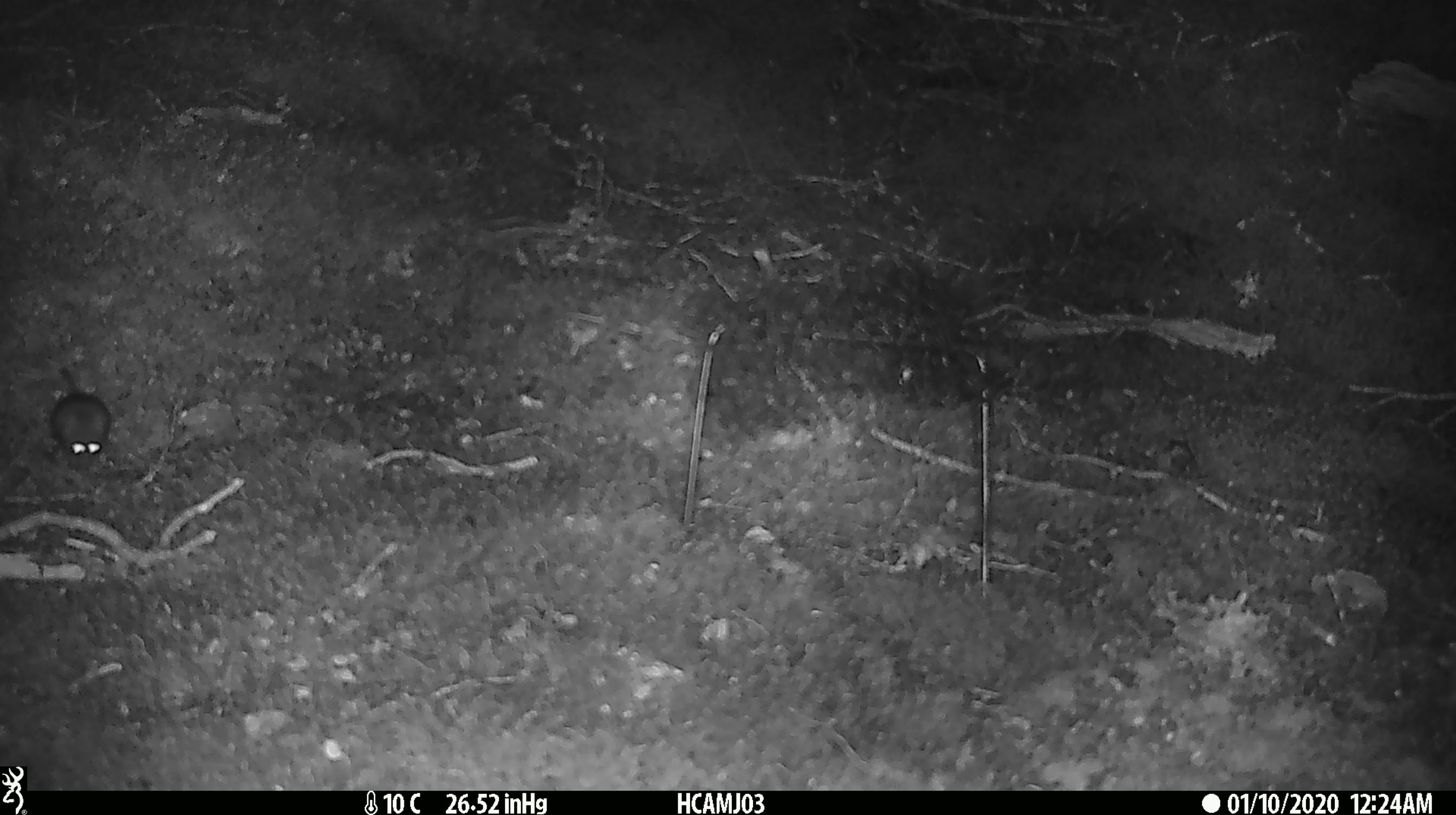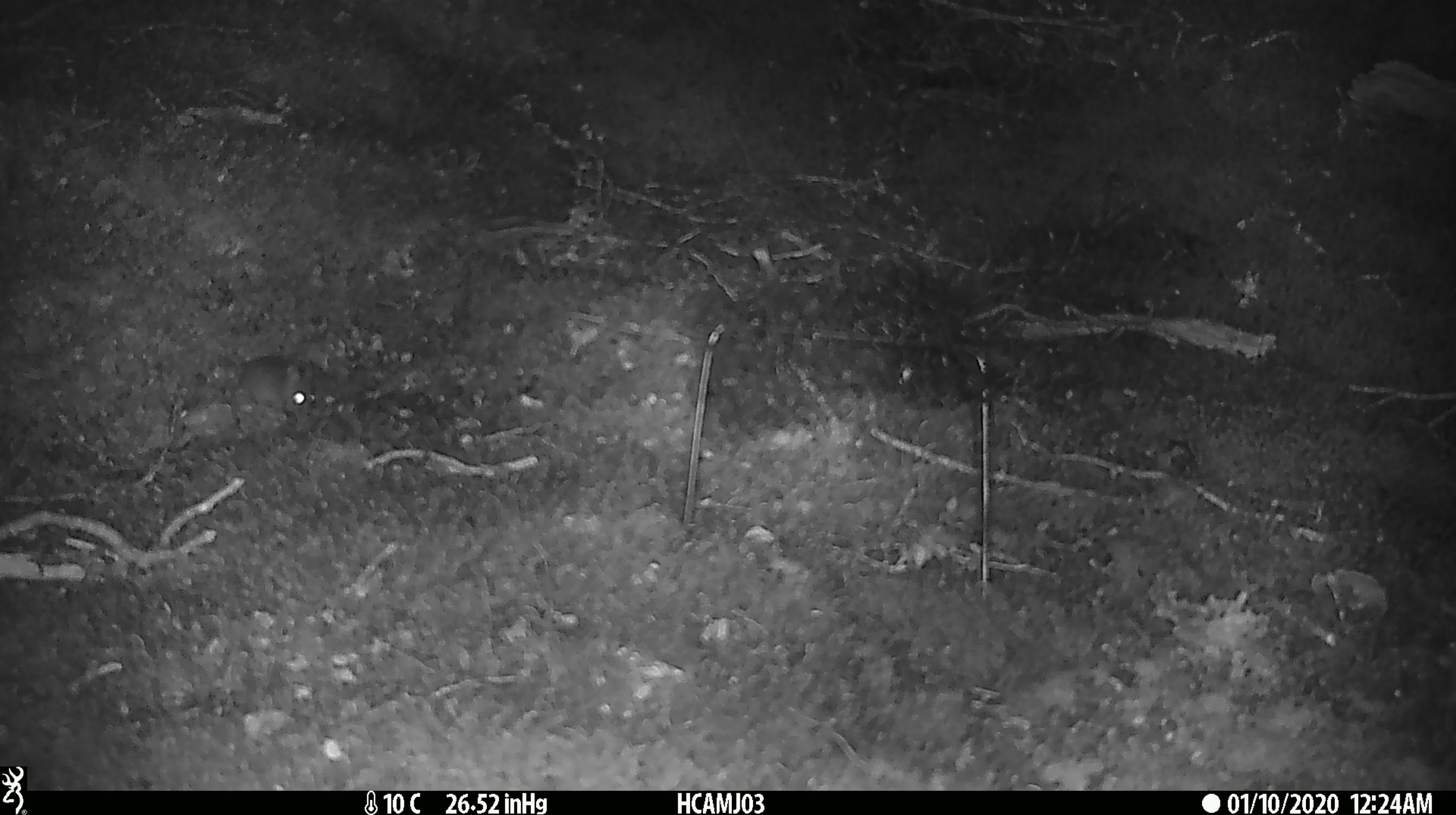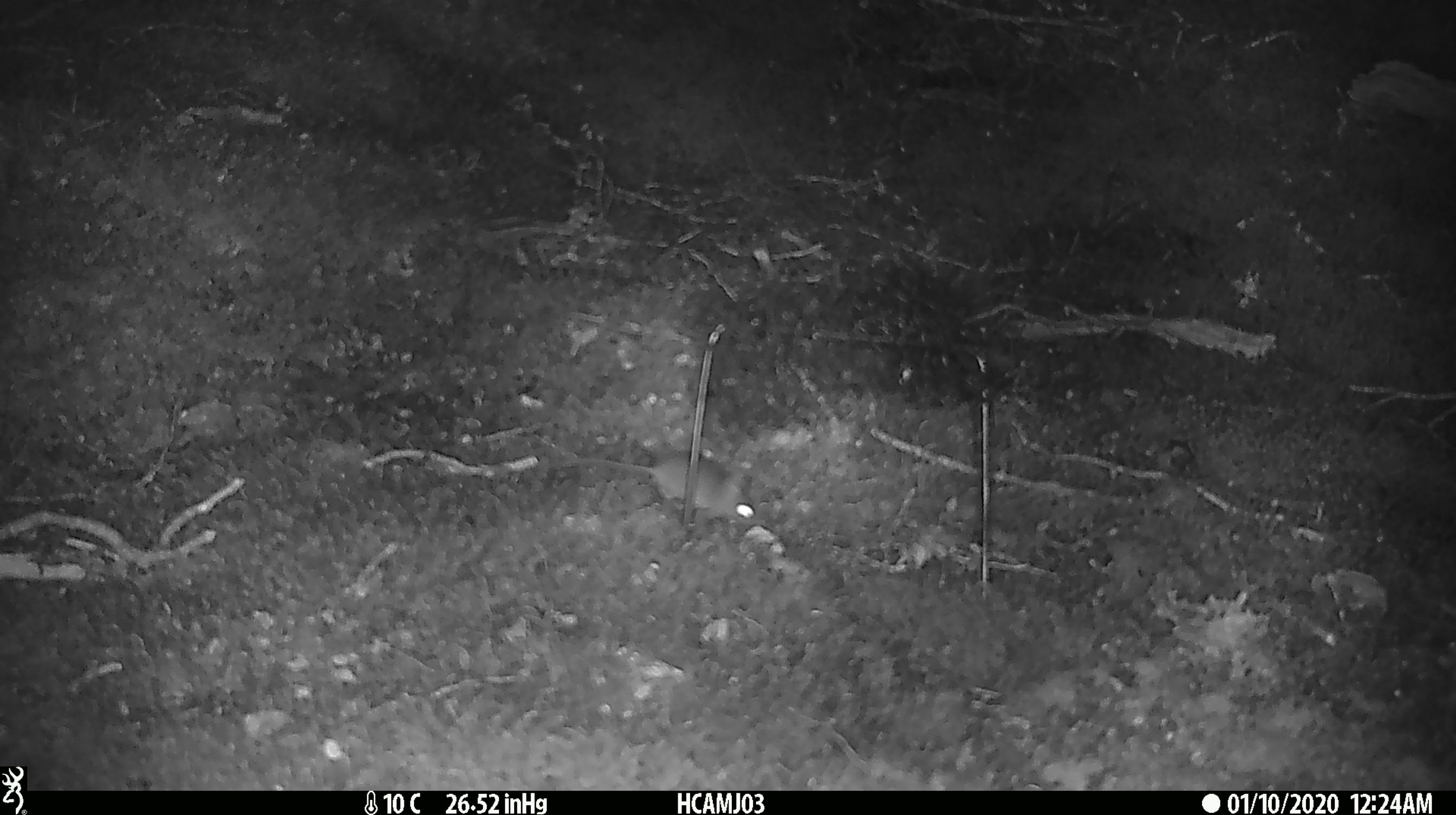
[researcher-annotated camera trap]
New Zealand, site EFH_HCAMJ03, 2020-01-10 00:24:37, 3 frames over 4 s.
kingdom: Animalia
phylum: Chordata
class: Mammalia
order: Rodentia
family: Muridae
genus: Mus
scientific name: Mus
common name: mouse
Mouse (Mus).